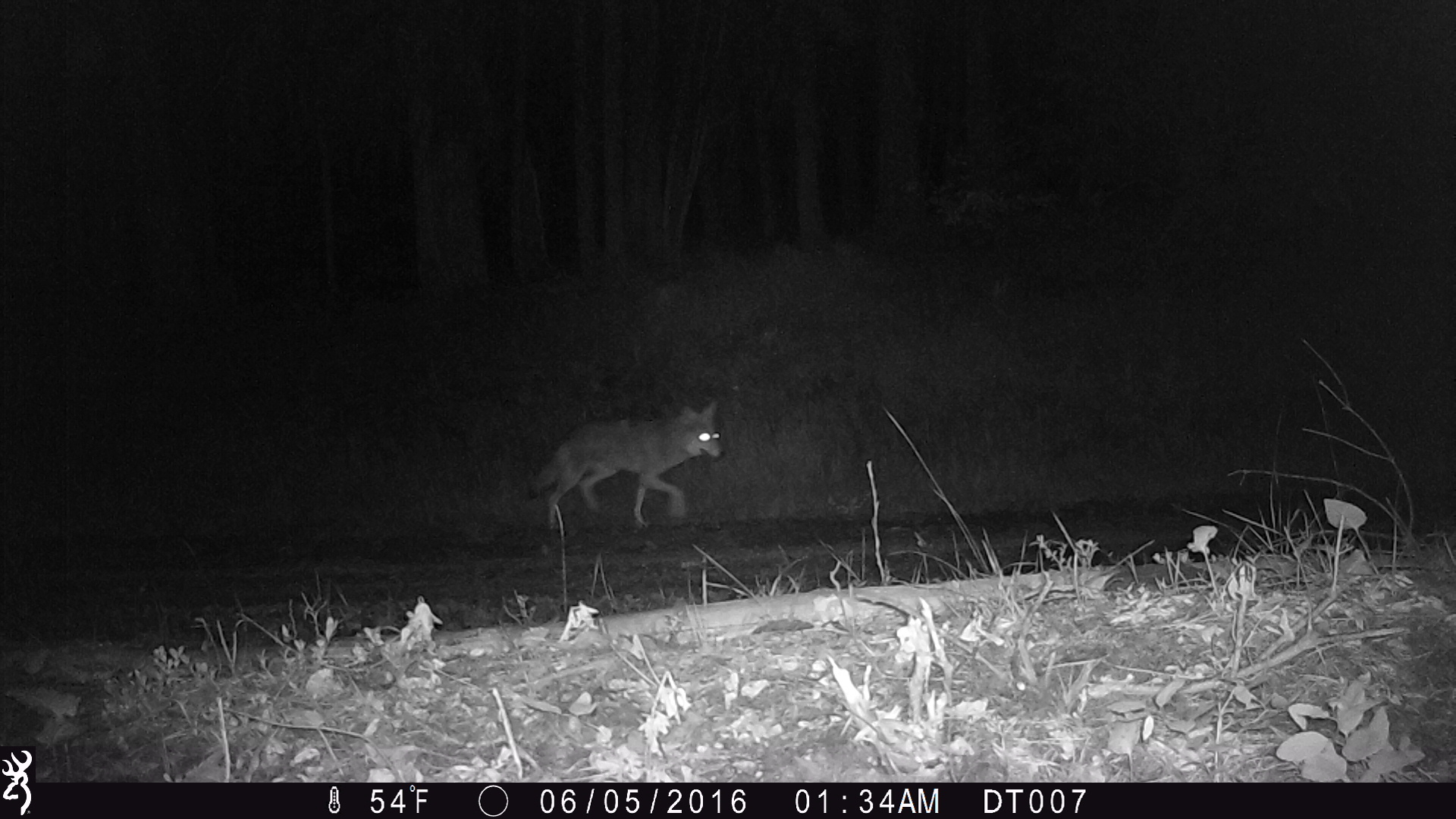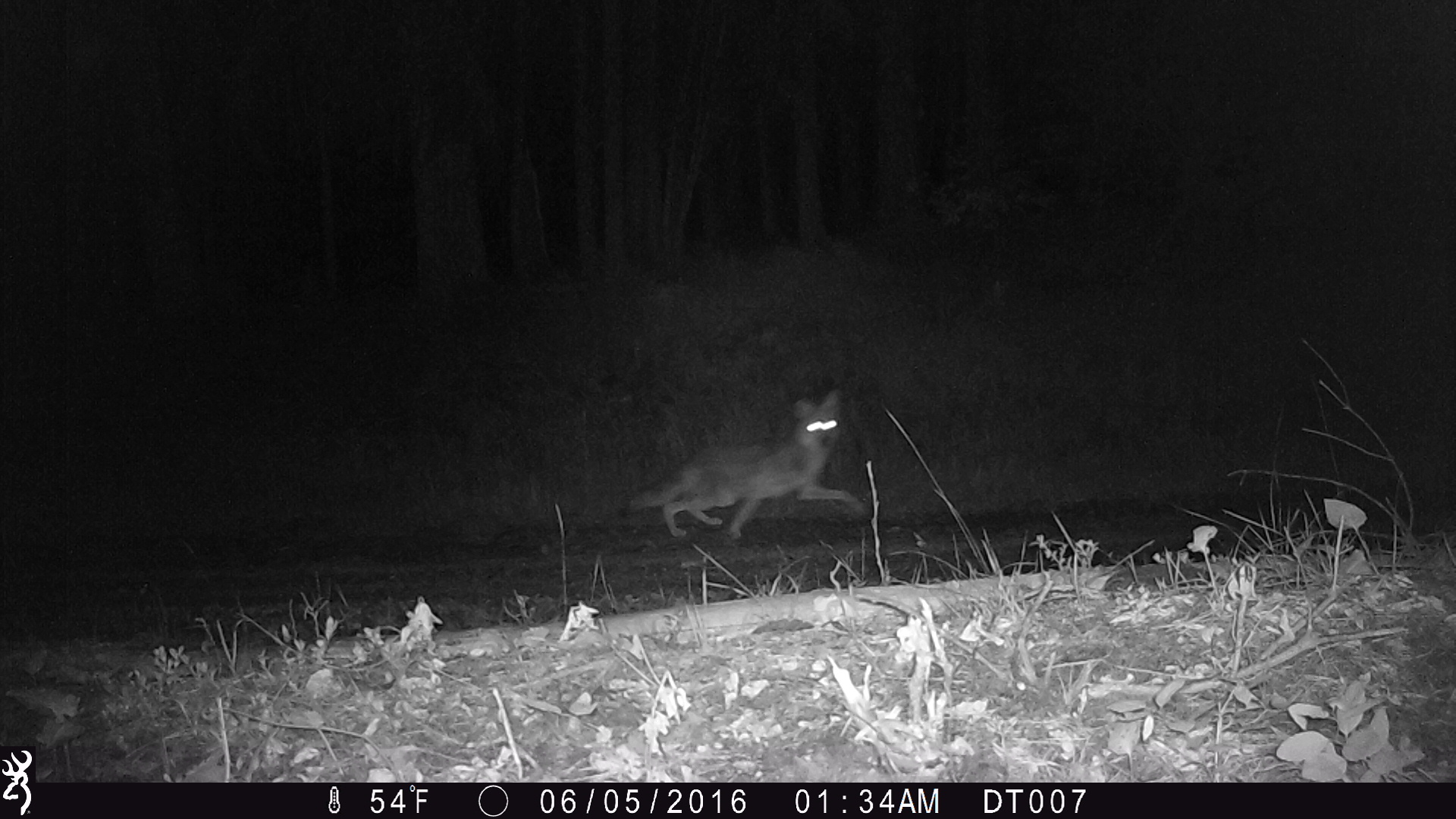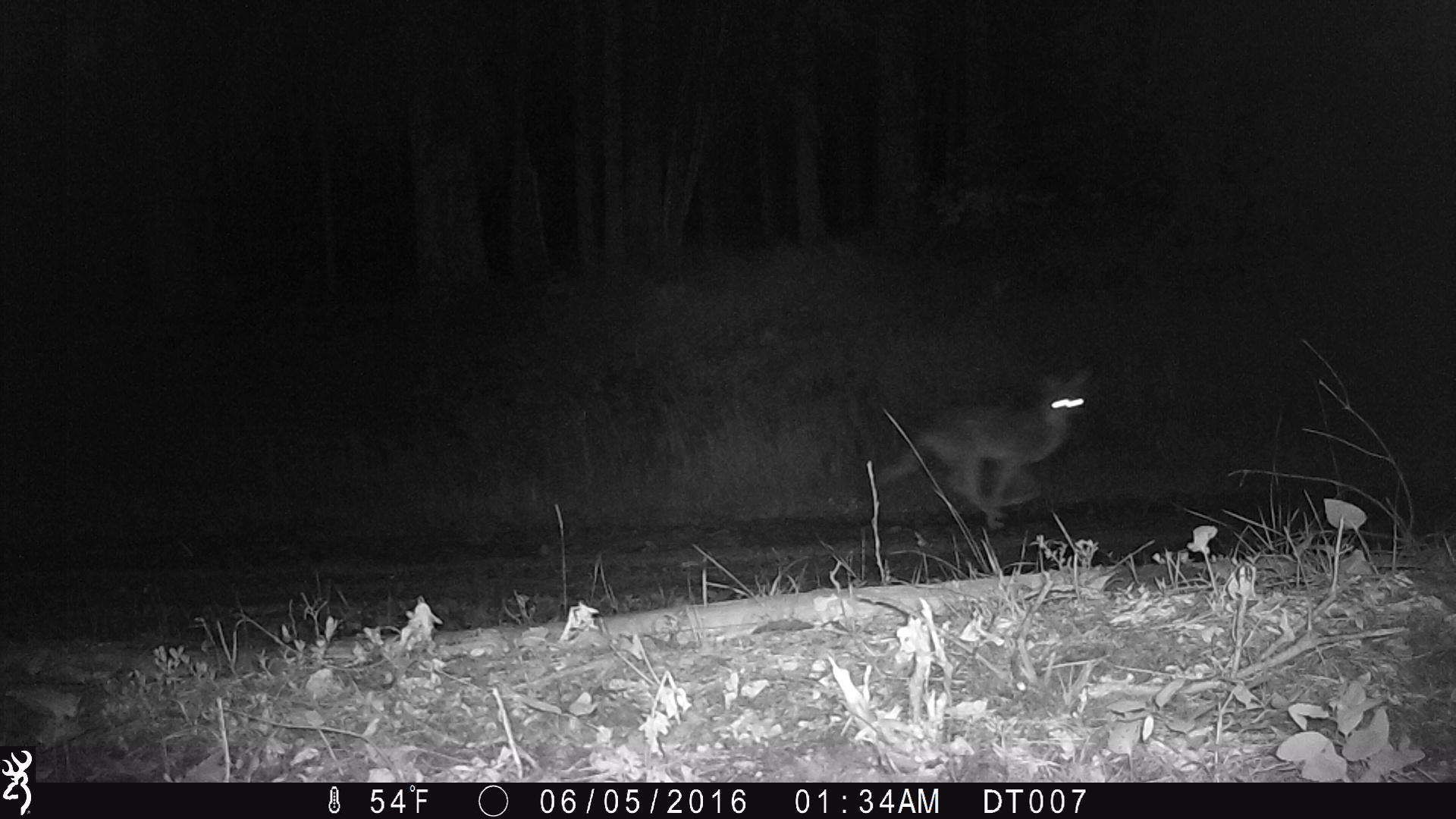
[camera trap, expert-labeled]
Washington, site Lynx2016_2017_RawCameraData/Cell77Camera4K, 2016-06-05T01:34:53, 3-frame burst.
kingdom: Animalia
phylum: Chordata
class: Mammalia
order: Carnivora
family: Canidae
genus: Canis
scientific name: Canis latrans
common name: coyote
Canis latrans (coyote). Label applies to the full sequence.